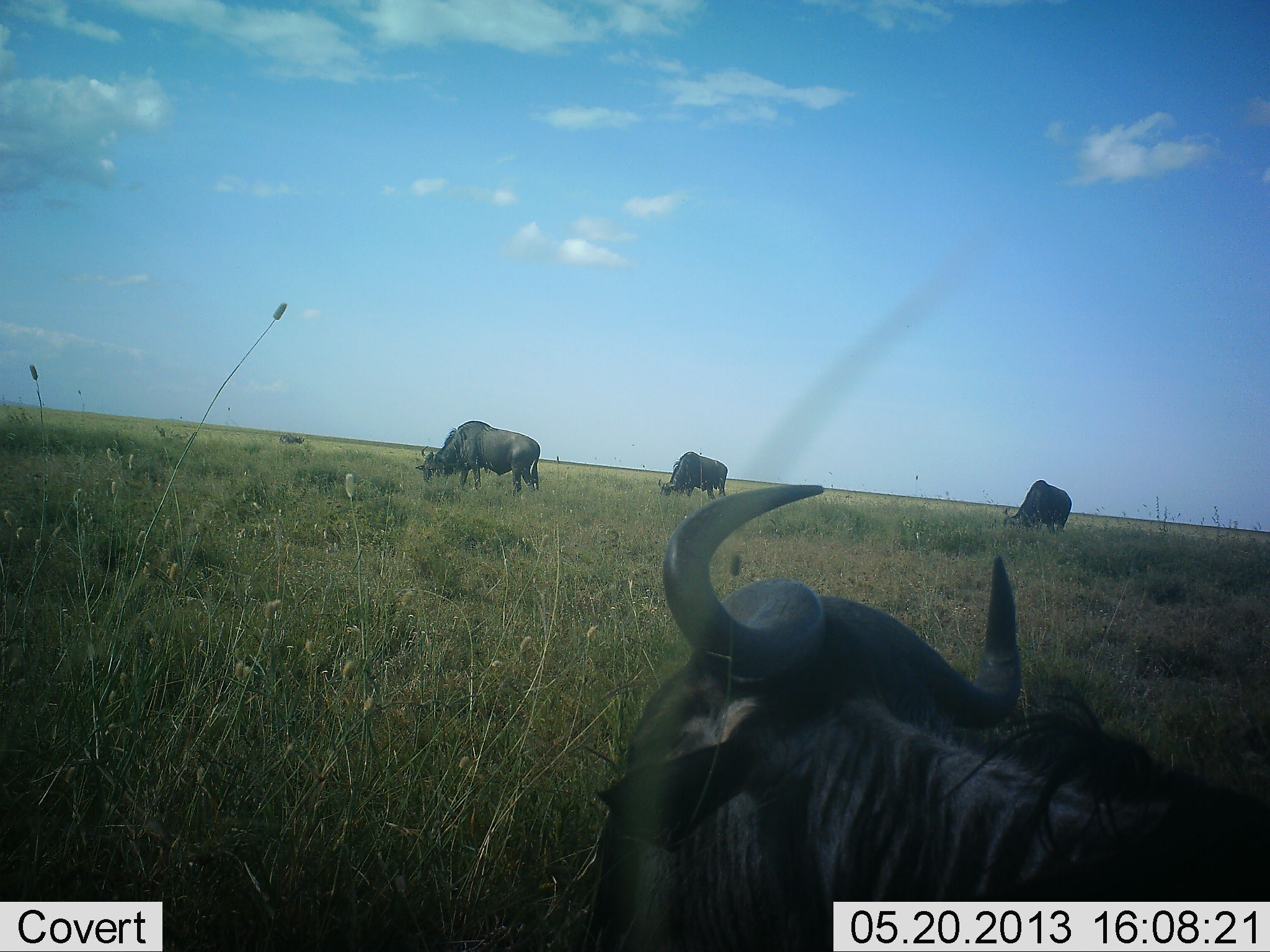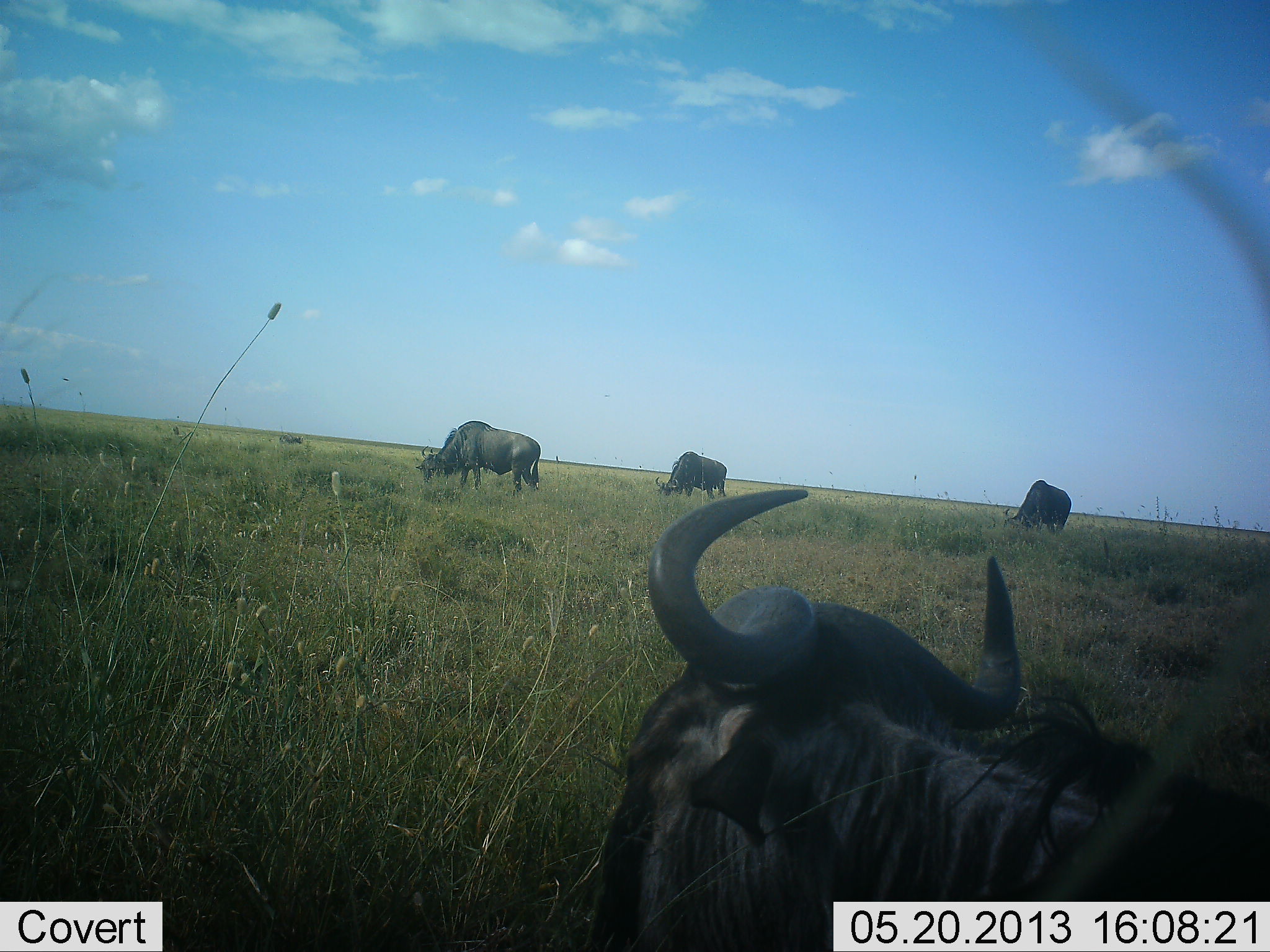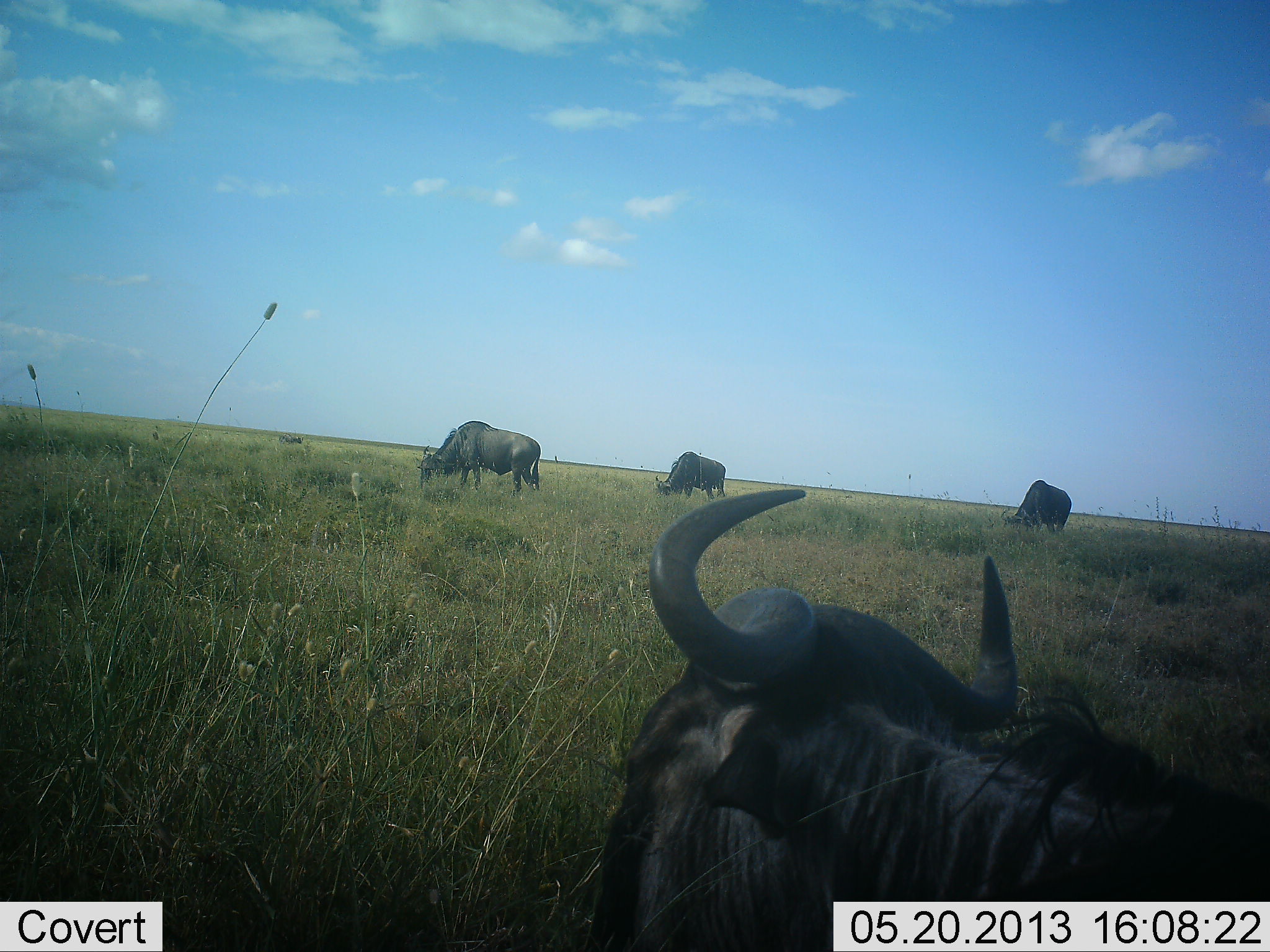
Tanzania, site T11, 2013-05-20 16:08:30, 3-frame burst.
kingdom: Animalia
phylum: Chordata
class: Mammalia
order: Artiodactyla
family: Bovidae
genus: Connochaetes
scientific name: Connochaetes taurinus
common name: blue wildebeest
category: wildebeest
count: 4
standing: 40%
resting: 30%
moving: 0%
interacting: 0%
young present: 0%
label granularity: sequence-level